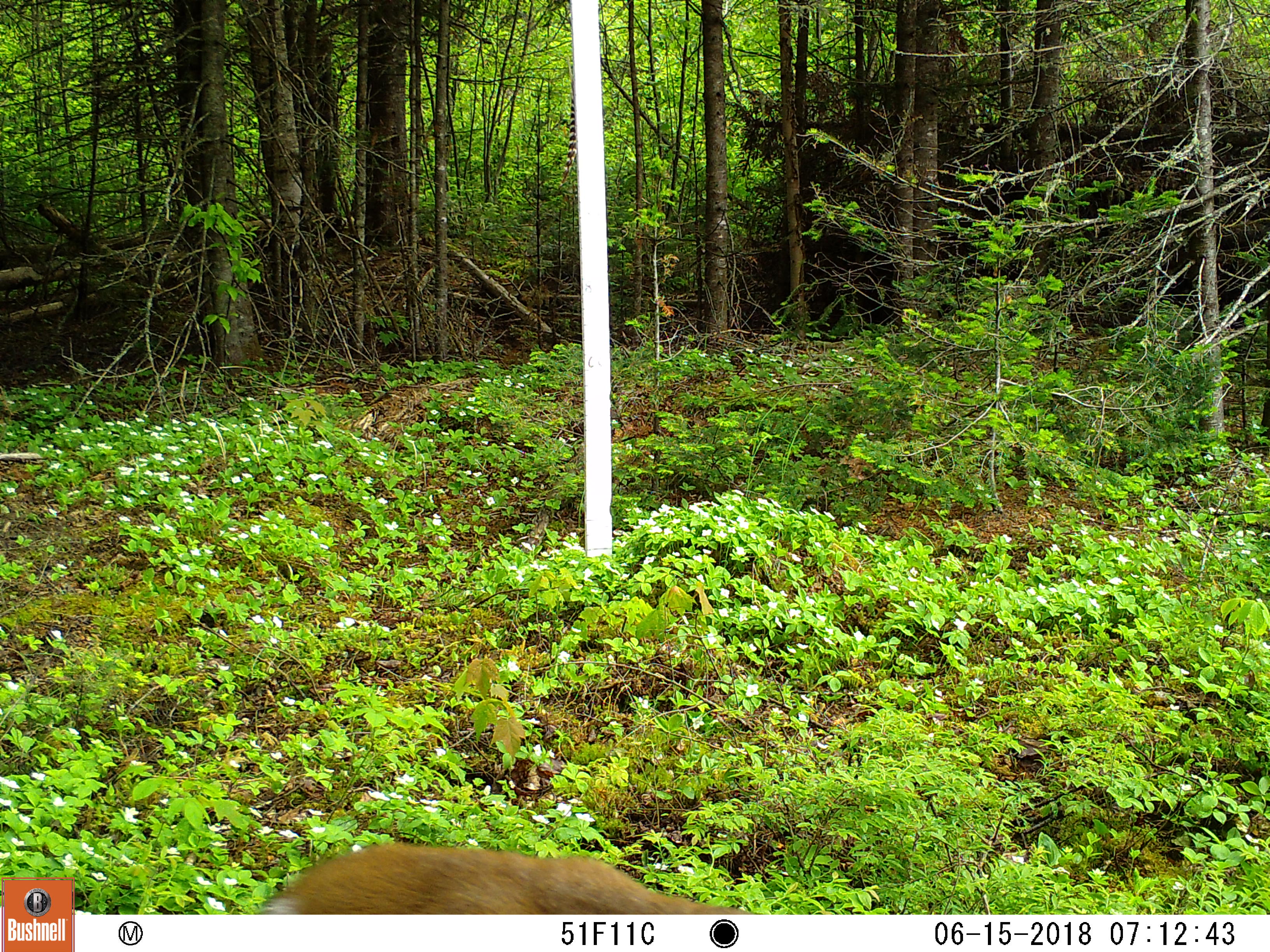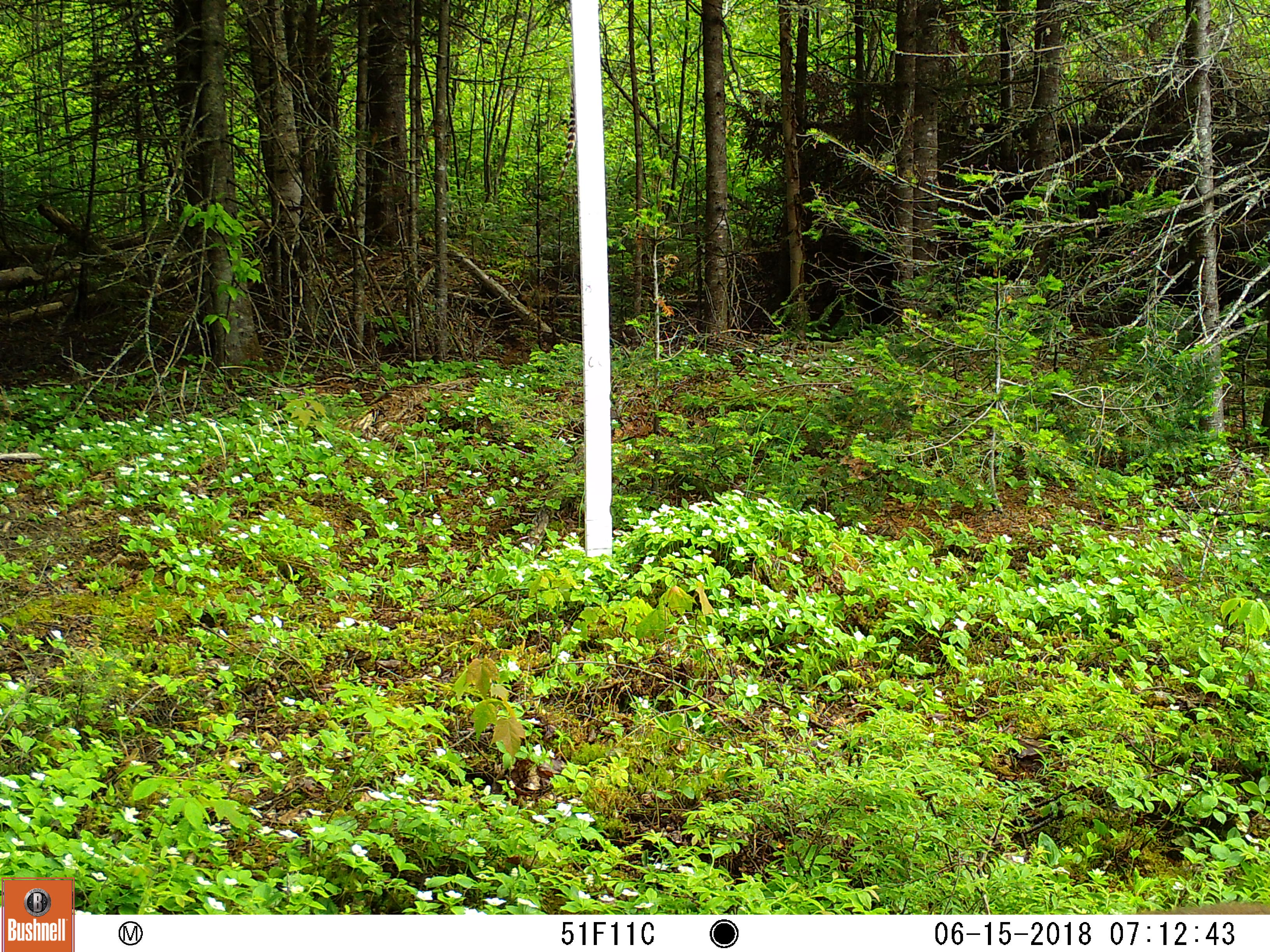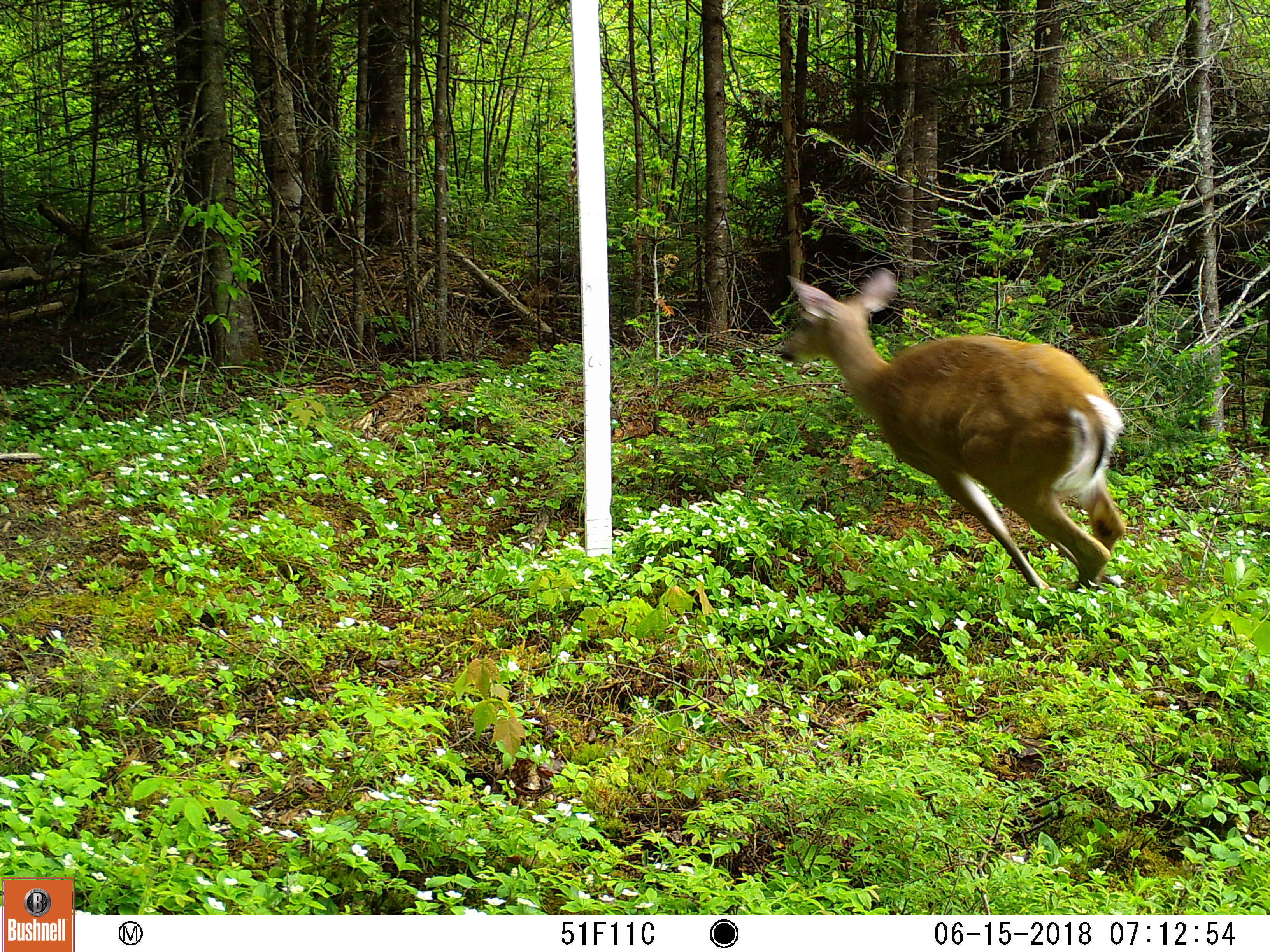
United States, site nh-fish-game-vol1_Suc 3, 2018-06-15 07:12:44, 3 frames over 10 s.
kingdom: Animalia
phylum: Chordata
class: Mammalia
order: Artiodactyla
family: Cervidae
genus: Odocoileus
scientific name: Odocoileus virginianus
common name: white-tailed deer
White-tailed deer (Odocoileus virginianus).